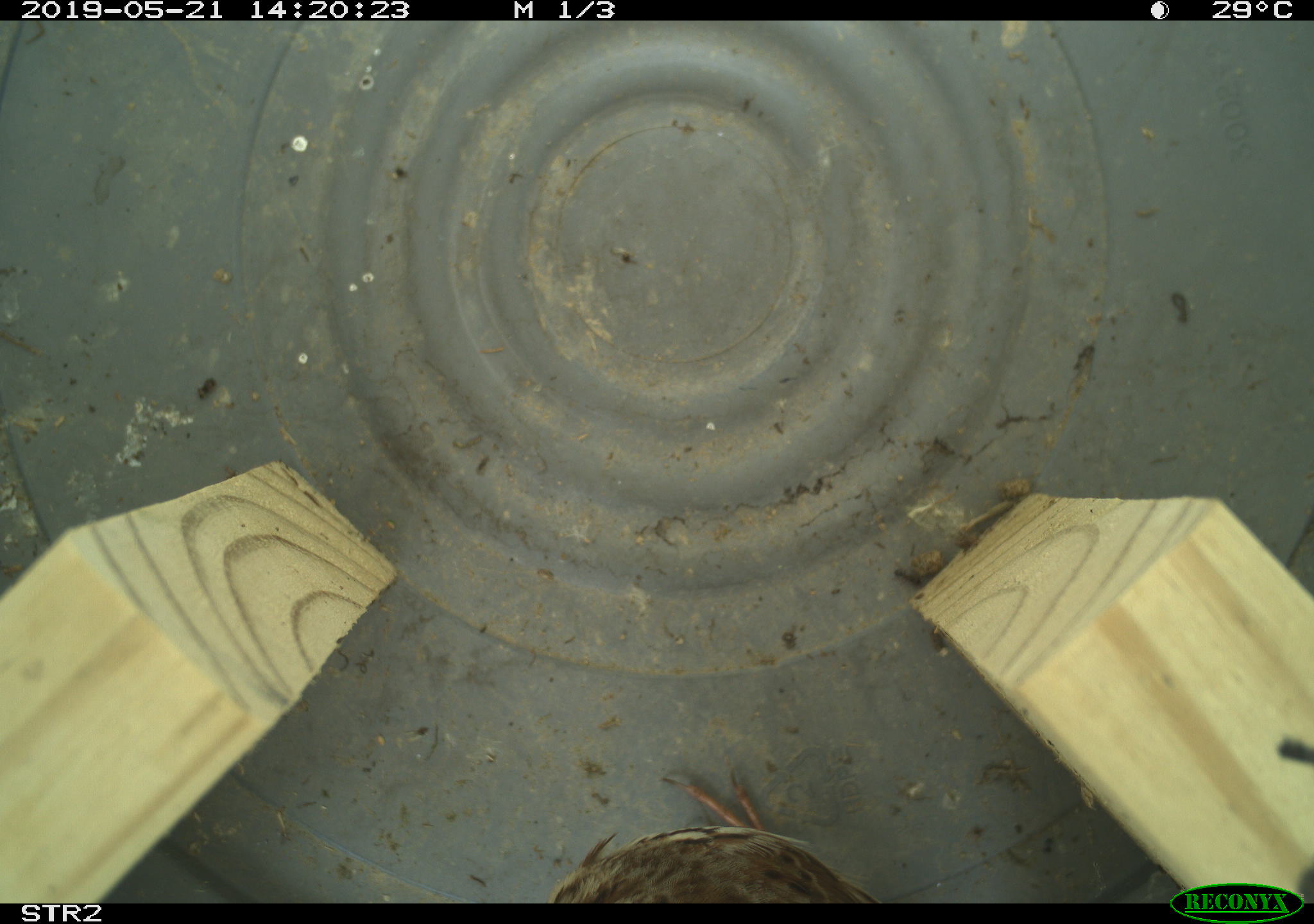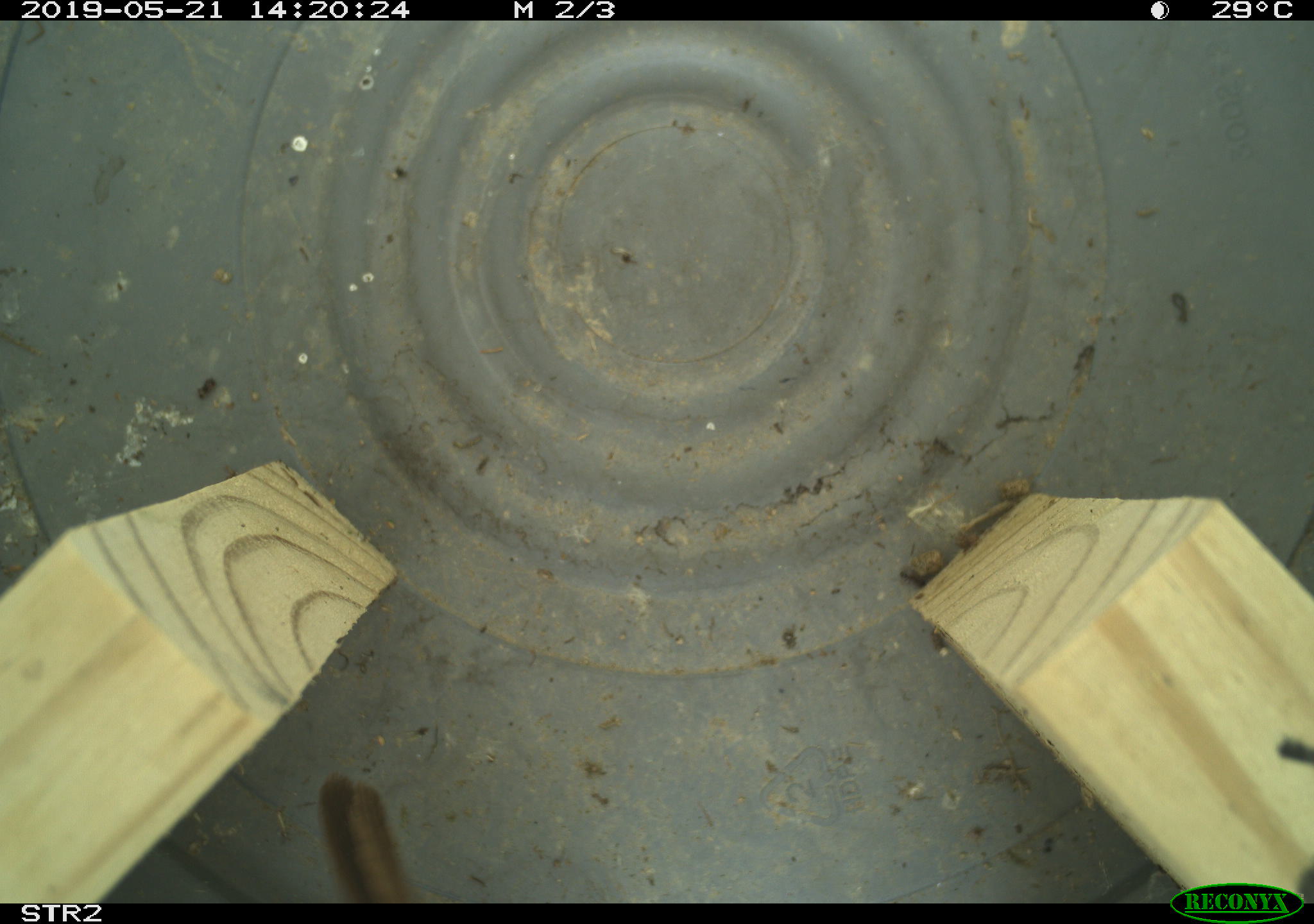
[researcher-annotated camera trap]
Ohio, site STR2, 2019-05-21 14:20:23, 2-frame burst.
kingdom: Animalia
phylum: Chordata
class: Aves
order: Passeriformes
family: Passerellidae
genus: Melospiza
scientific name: Melospiza melodia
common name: song sparrow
Song sparrow (Melospiza melodia).